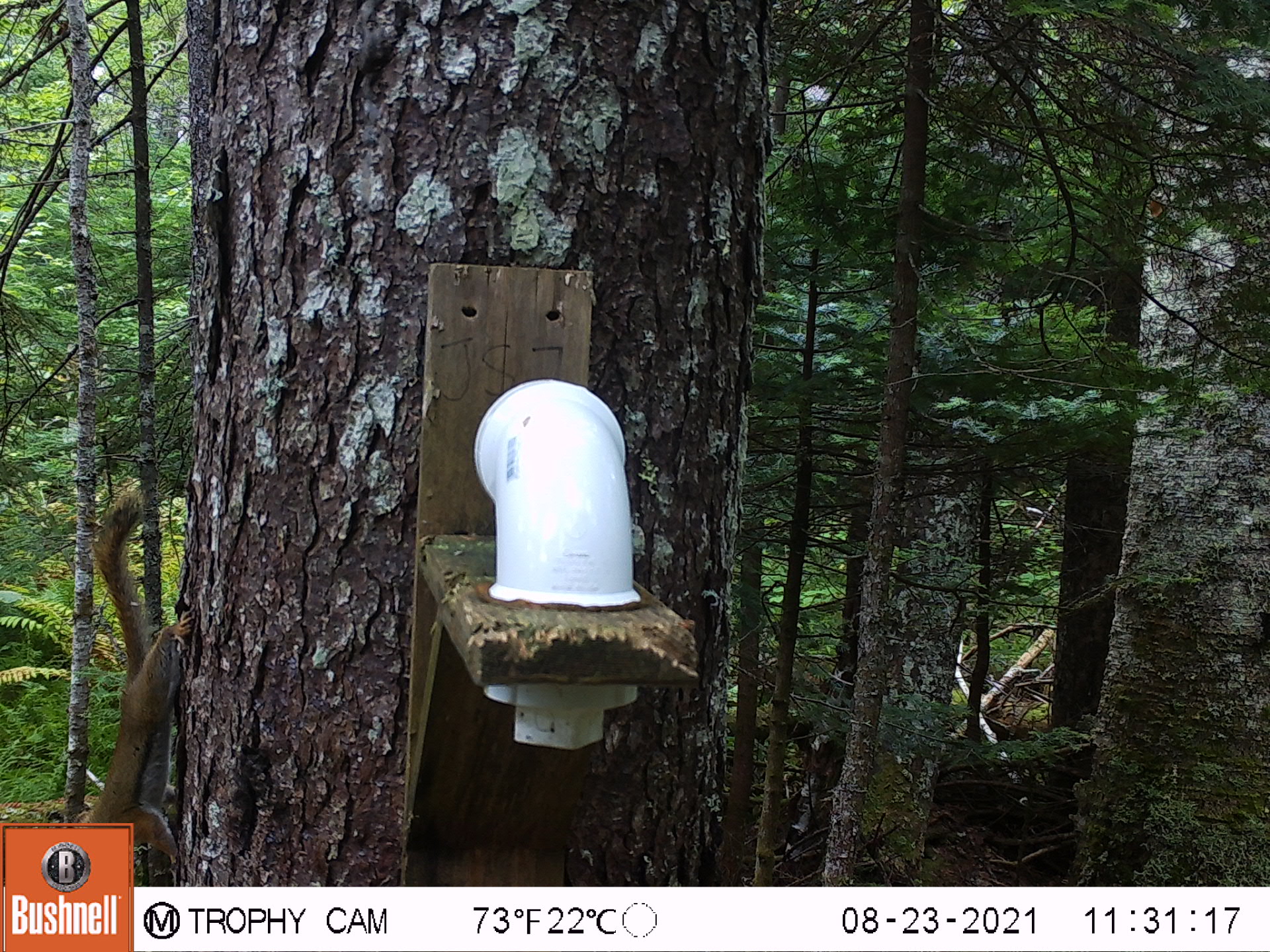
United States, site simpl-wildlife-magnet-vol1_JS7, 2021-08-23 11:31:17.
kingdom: Animalia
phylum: Chordata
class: Mammalia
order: Rodentia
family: Sciuridae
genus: Tamiasciurus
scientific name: Tamiasciurus hudsonicus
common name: red squirrel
Red squirrel (Tamiasciurus hudsonicus).